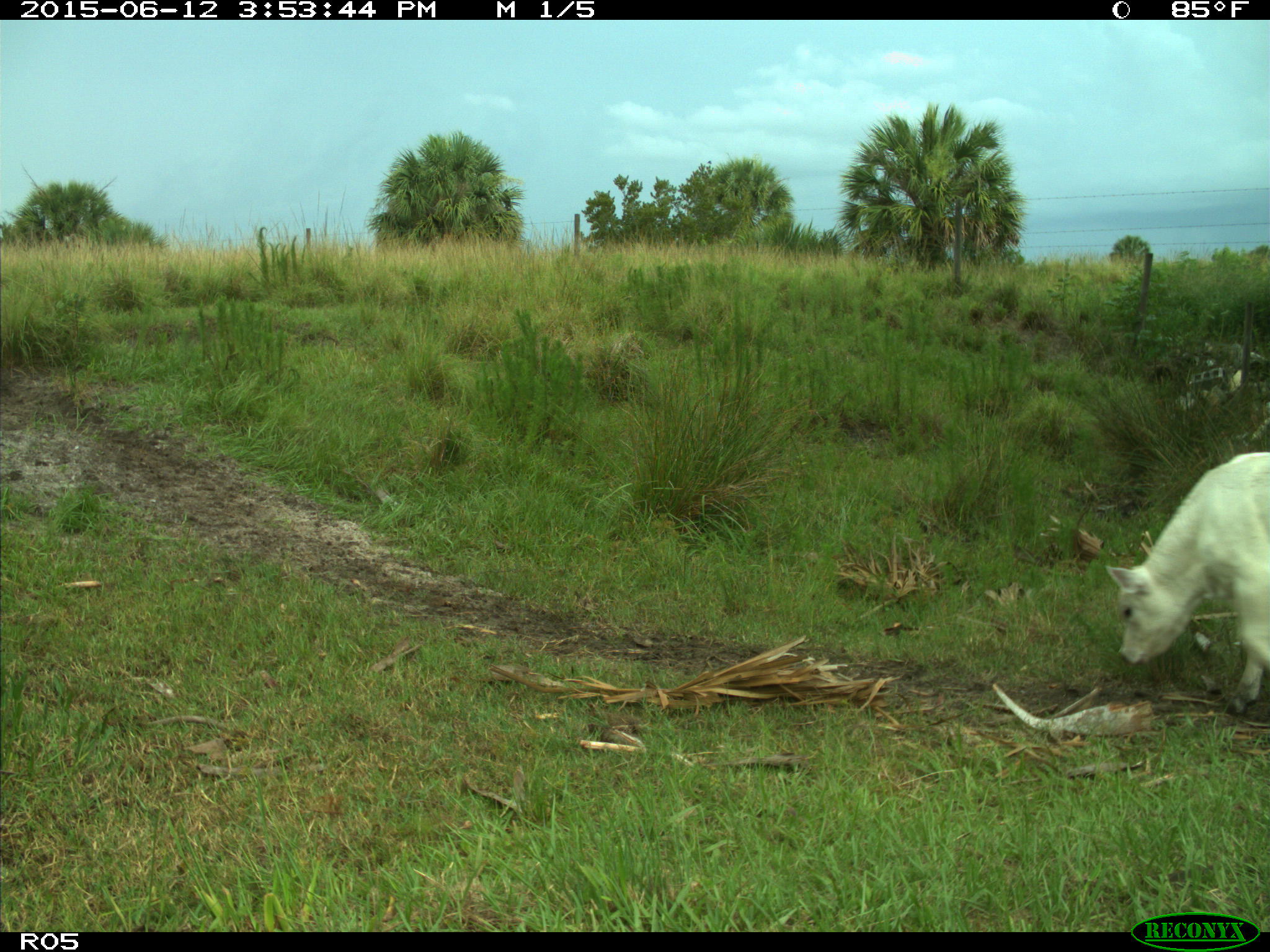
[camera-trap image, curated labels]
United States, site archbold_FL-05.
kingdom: Animalia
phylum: Chordata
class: Mammalia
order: Artiodactyla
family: Bovidae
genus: Bos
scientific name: Bos taurus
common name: domestic cow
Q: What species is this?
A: Bos taurus (domestic cow).